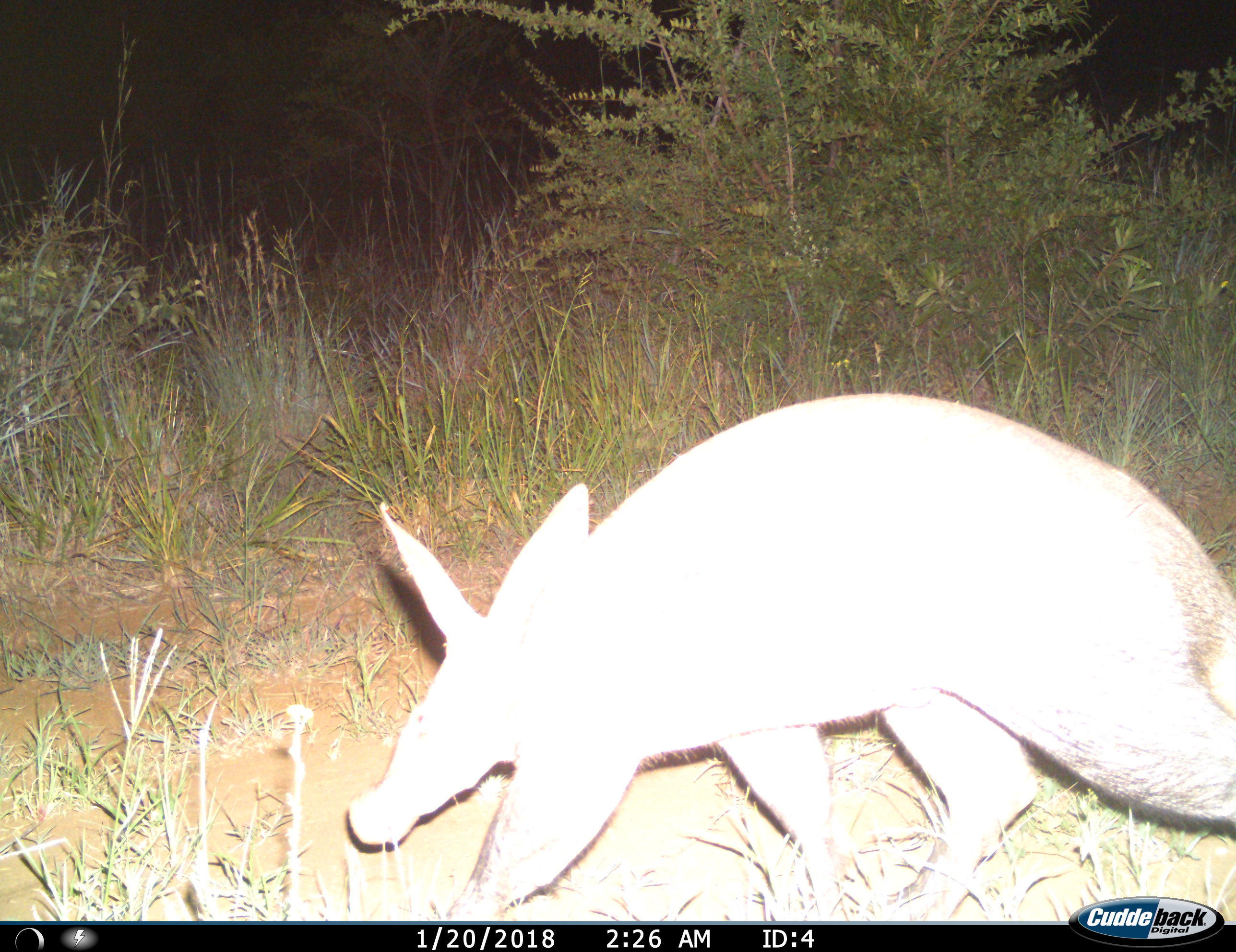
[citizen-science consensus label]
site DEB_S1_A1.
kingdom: Animalia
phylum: Chordata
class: Mammalia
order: Tubulidentata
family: Orycteropodidae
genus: Orycteropus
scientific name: Orycteropus afer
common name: aardvark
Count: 1.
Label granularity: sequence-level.